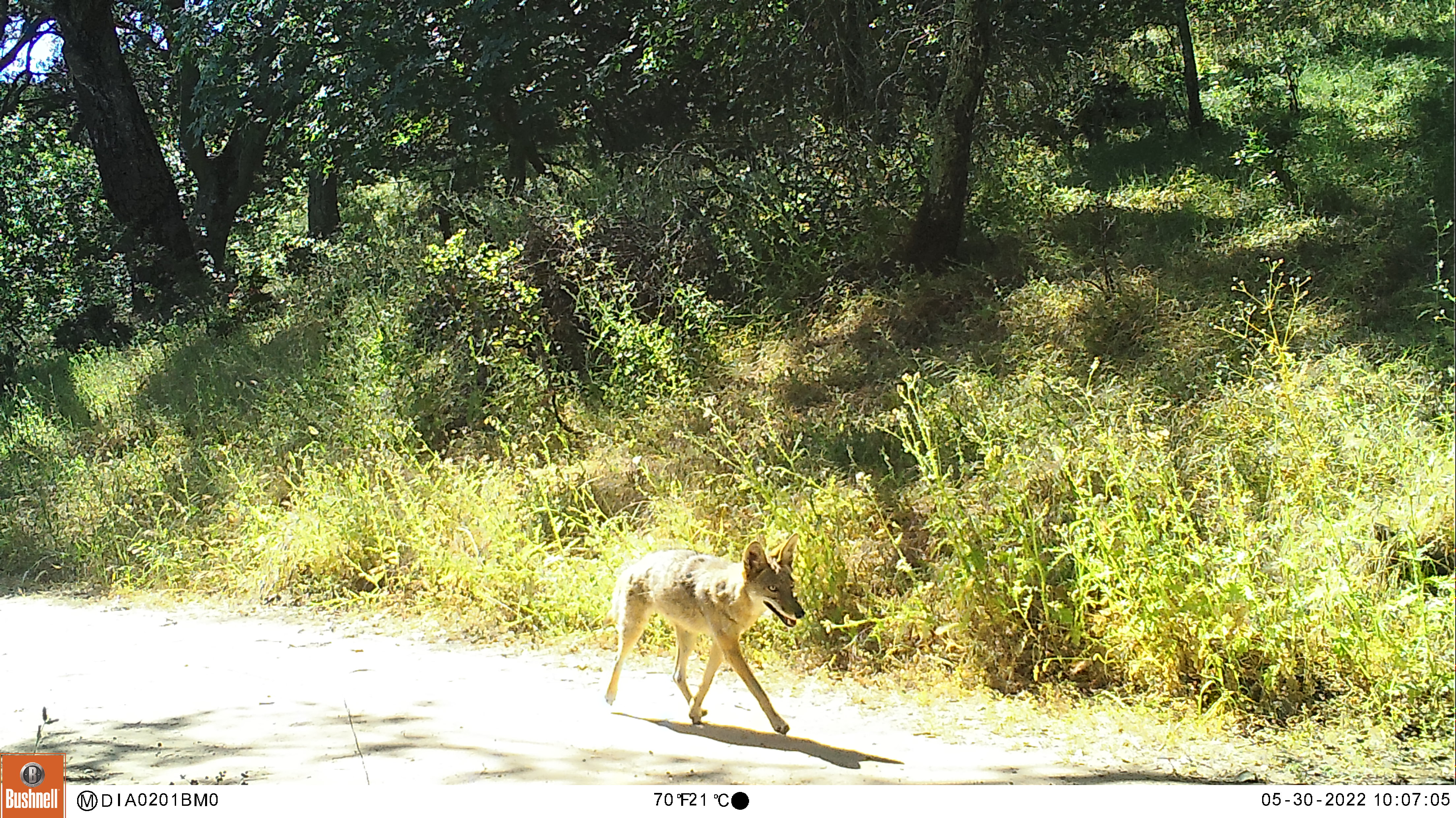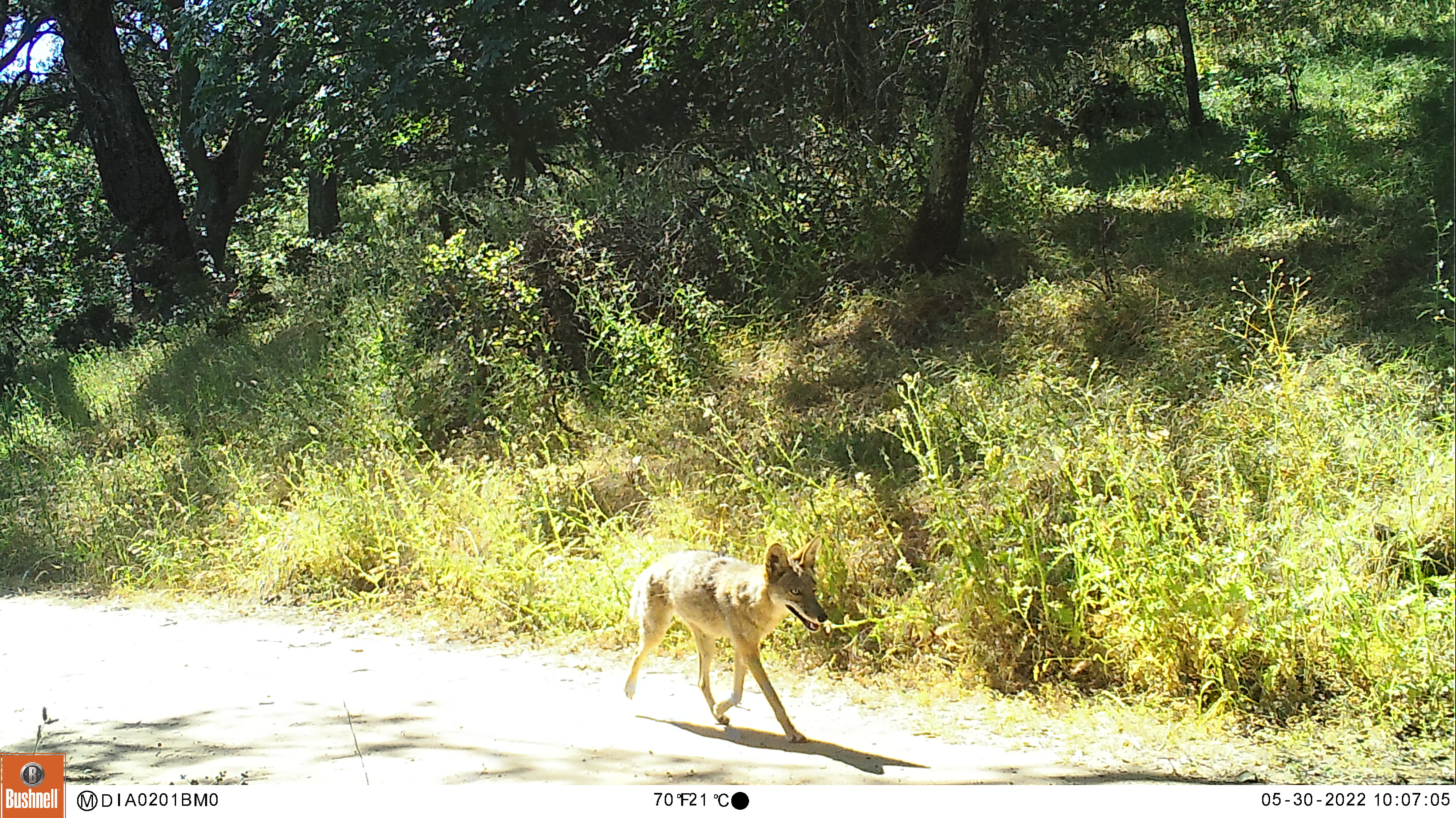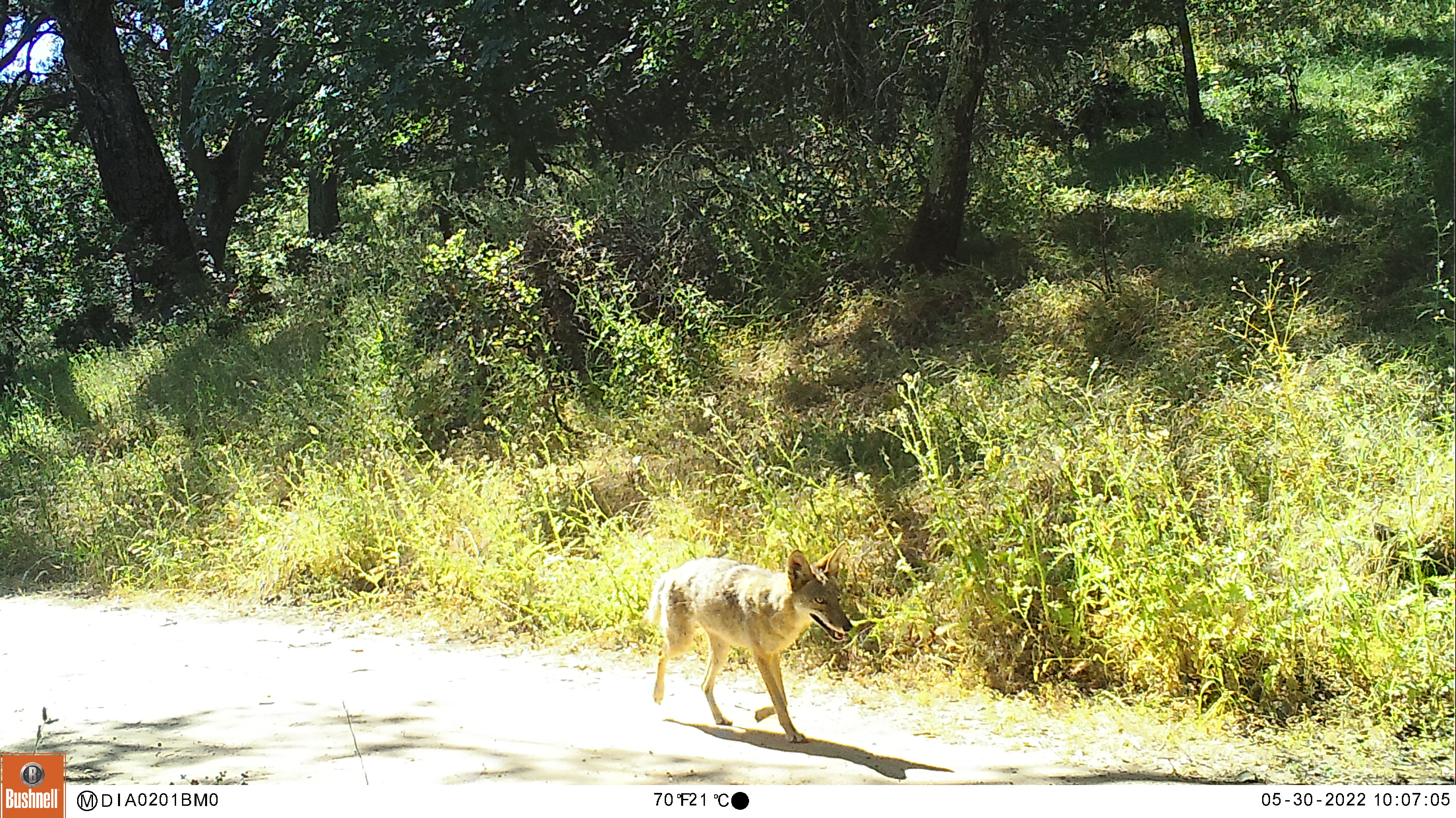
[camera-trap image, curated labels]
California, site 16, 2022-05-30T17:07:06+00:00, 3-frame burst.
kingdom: Animalia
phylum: Chordata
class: Mammalia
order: Carnivora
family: Canidae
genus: Canis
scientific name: Canis latrans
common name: coyote